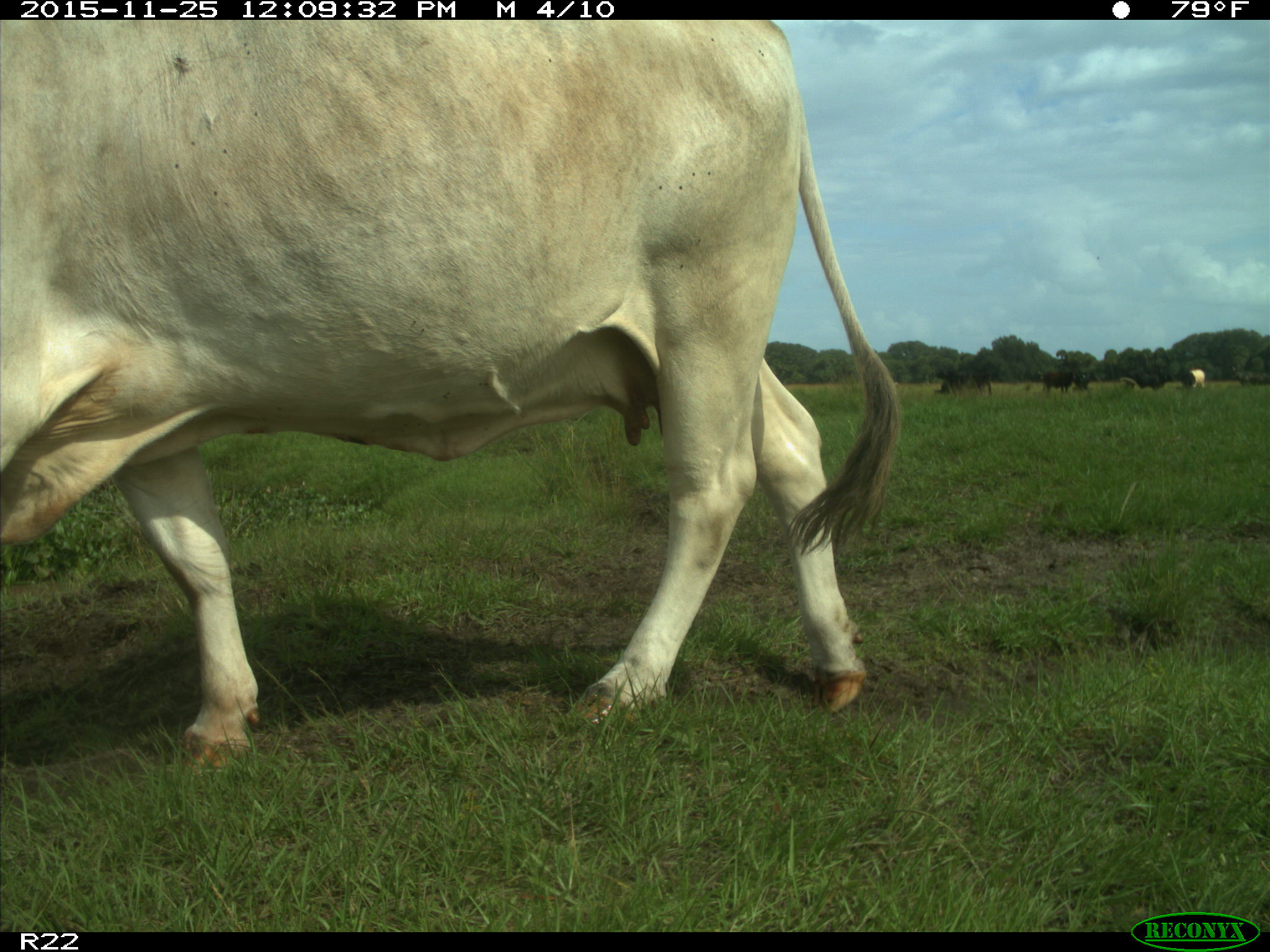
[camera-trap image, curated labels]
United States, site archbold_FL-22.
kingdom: Animalia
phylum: Chordata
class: Mammalia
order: Artiodactyla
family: Bovidae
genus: Bos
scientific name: Bos taurus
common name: domestic cow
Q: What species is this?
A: Bos taurus (domestic cow).